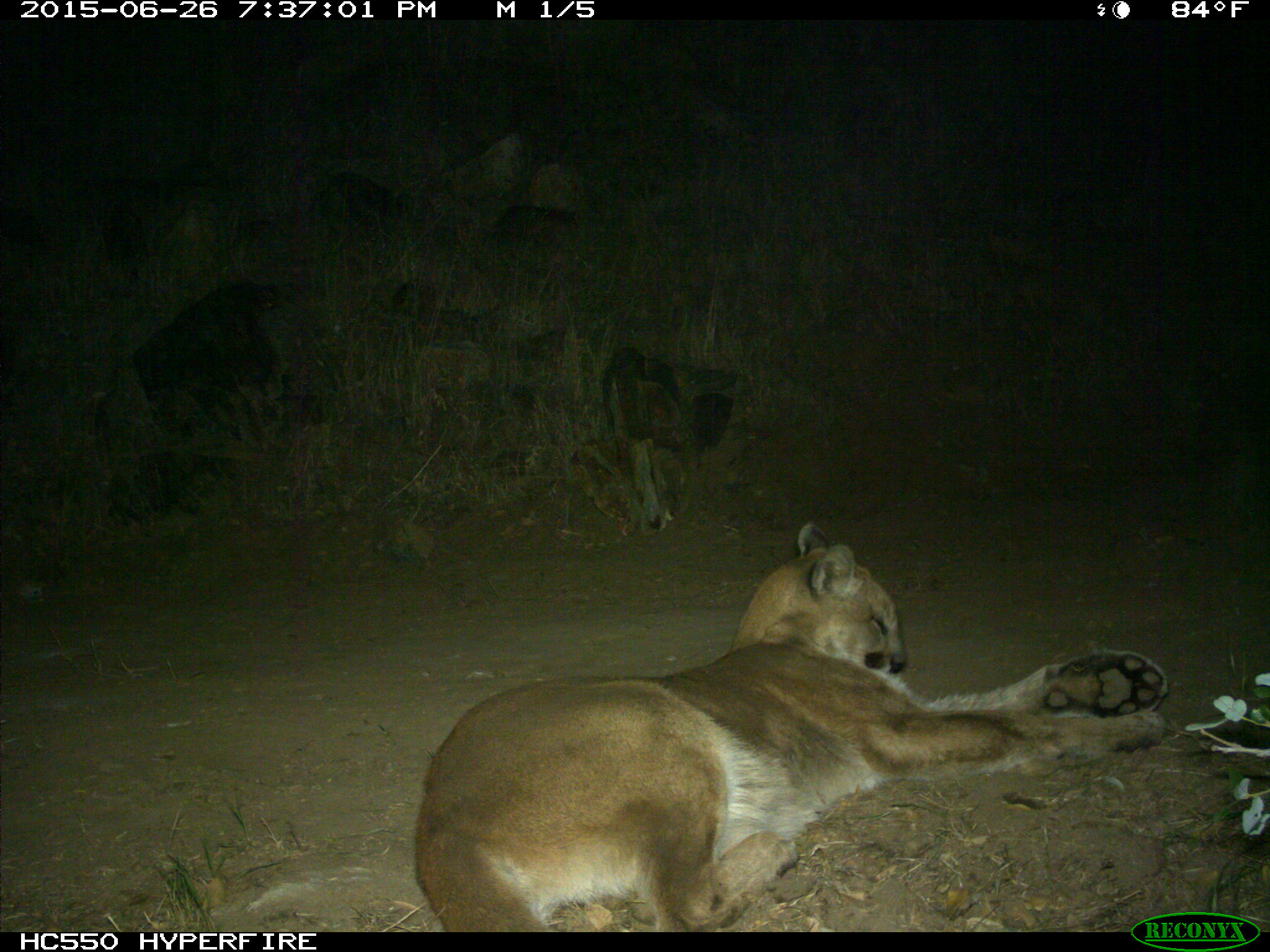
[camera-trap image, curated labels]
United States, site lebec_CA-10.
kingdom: Animalia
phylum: Chordata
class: Mammalia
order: Carnivora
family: Felidae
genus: Puma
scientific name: Puma concolor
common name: mountain lion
Puma concolor (mountain lion).